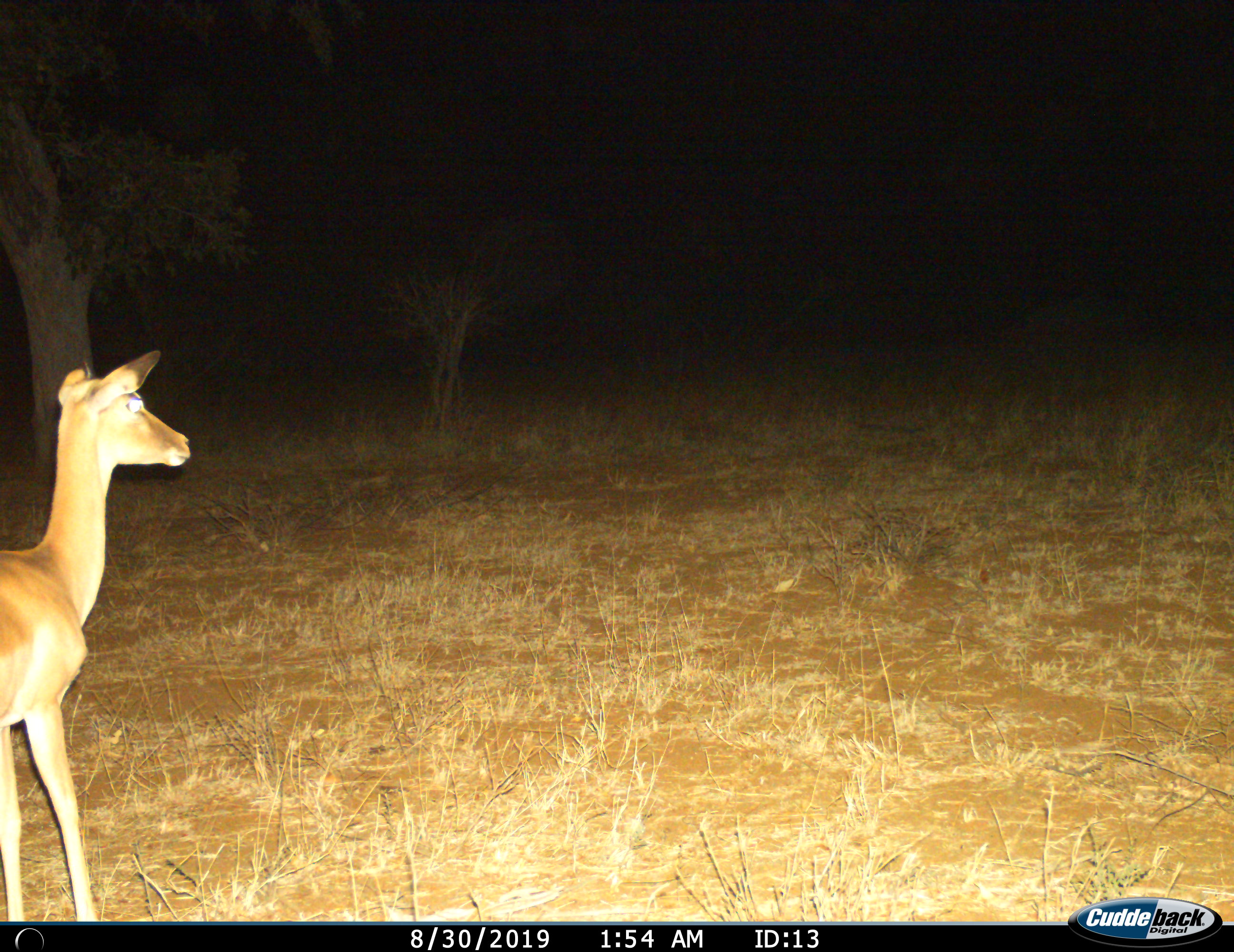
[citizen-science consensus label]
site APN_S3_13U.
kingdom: Animalia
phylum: Chordata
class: Mammalia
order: Artiodactyla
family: Bovidae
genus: Aepyceros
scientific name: Aepyceros melampus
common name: impala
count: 1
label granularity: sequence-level